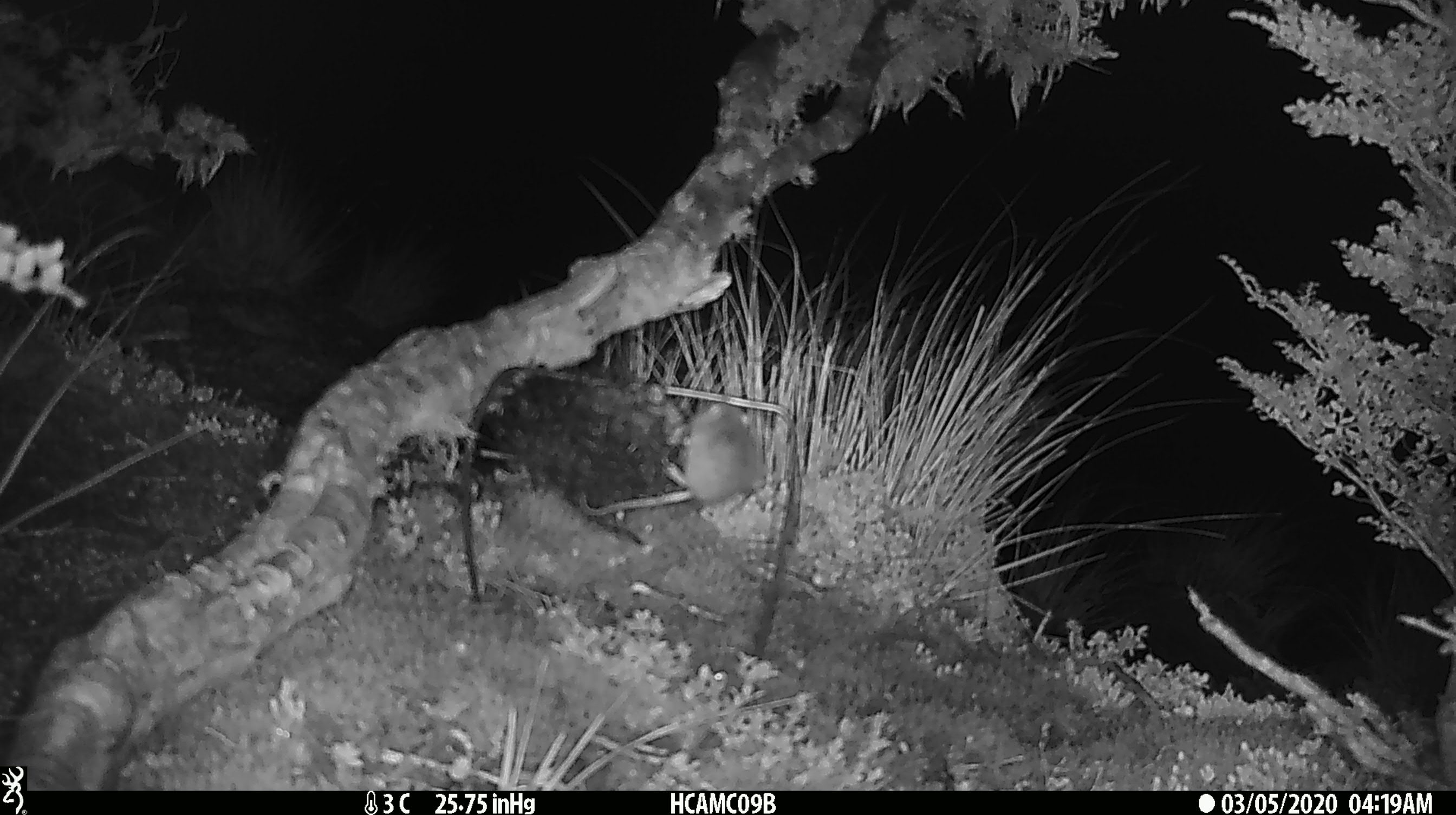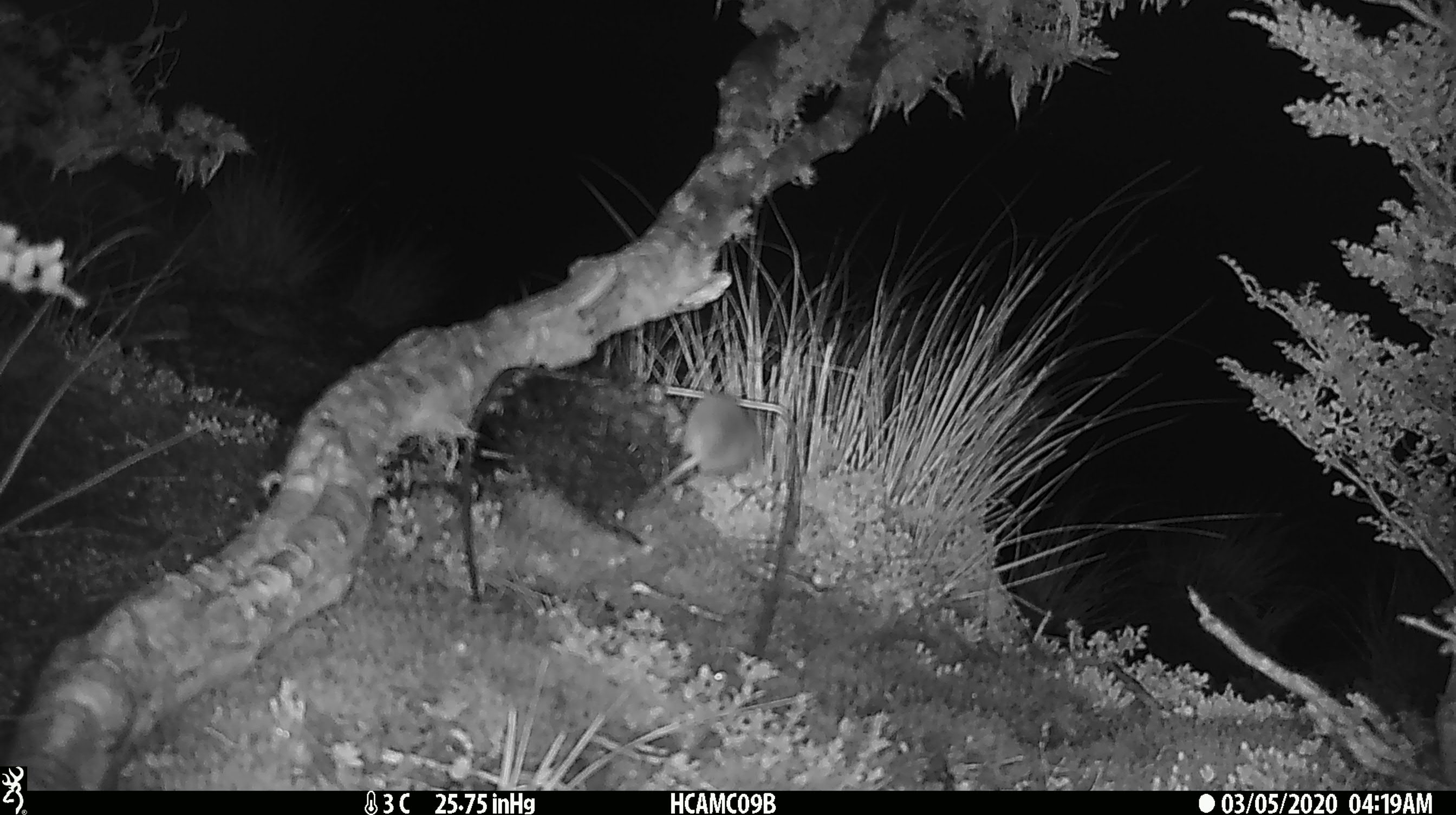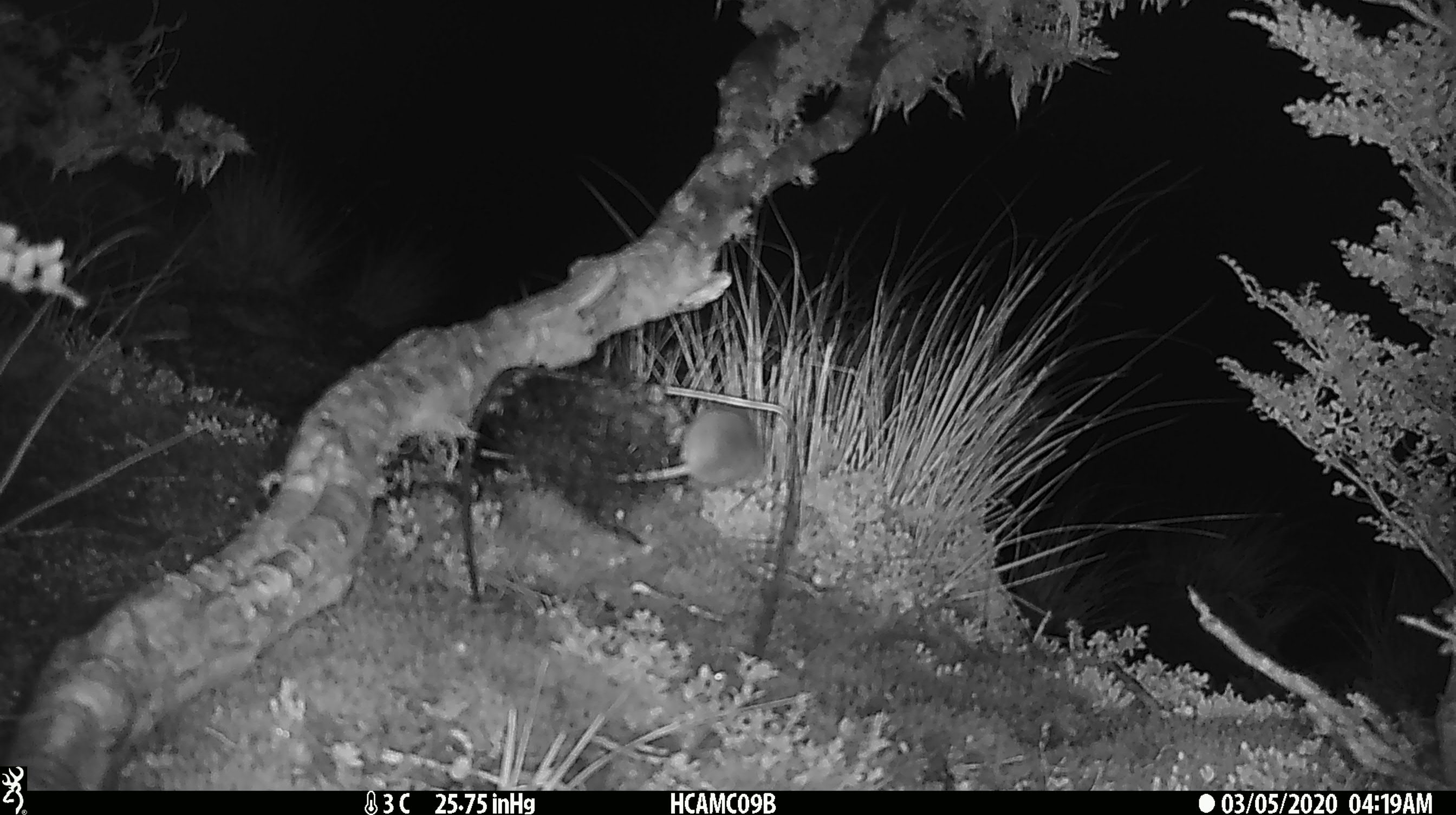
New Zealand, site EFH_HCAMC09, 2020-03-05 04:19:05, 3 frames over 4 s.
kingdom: Animalia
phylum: Chordata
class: Mammalia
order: Rodentia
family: Muridae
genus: Mus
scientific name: Mus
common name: mouse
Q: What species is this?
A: Mouse (Mus).